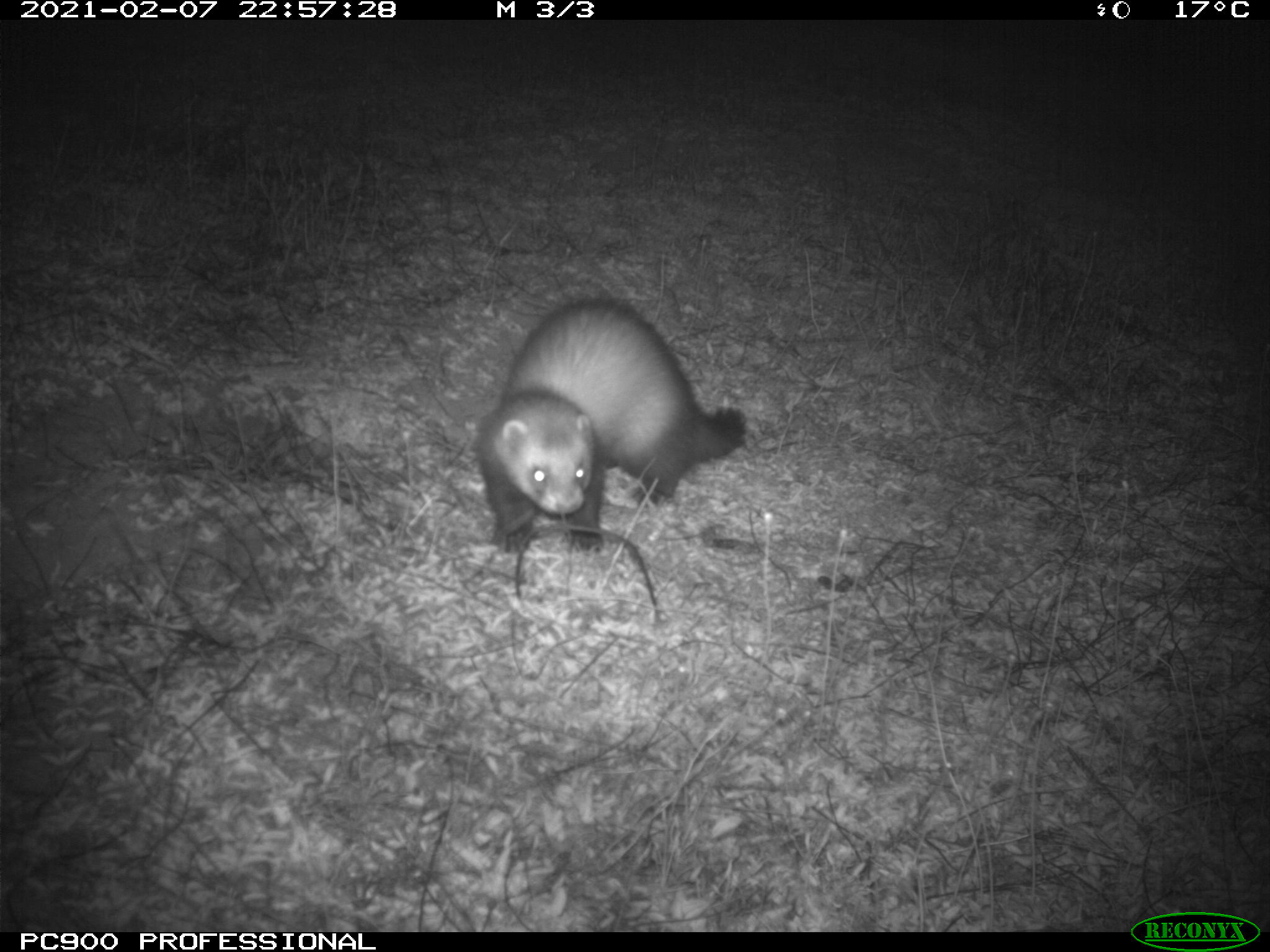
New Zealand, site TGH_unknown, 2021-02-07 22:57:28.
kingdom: Animalia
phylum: Chordata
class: Mammalia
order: Carnivora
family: Mustelidae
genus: Mustela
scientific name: Mustela furo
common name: ferret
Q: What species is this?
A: Ferret (Mustela furo).